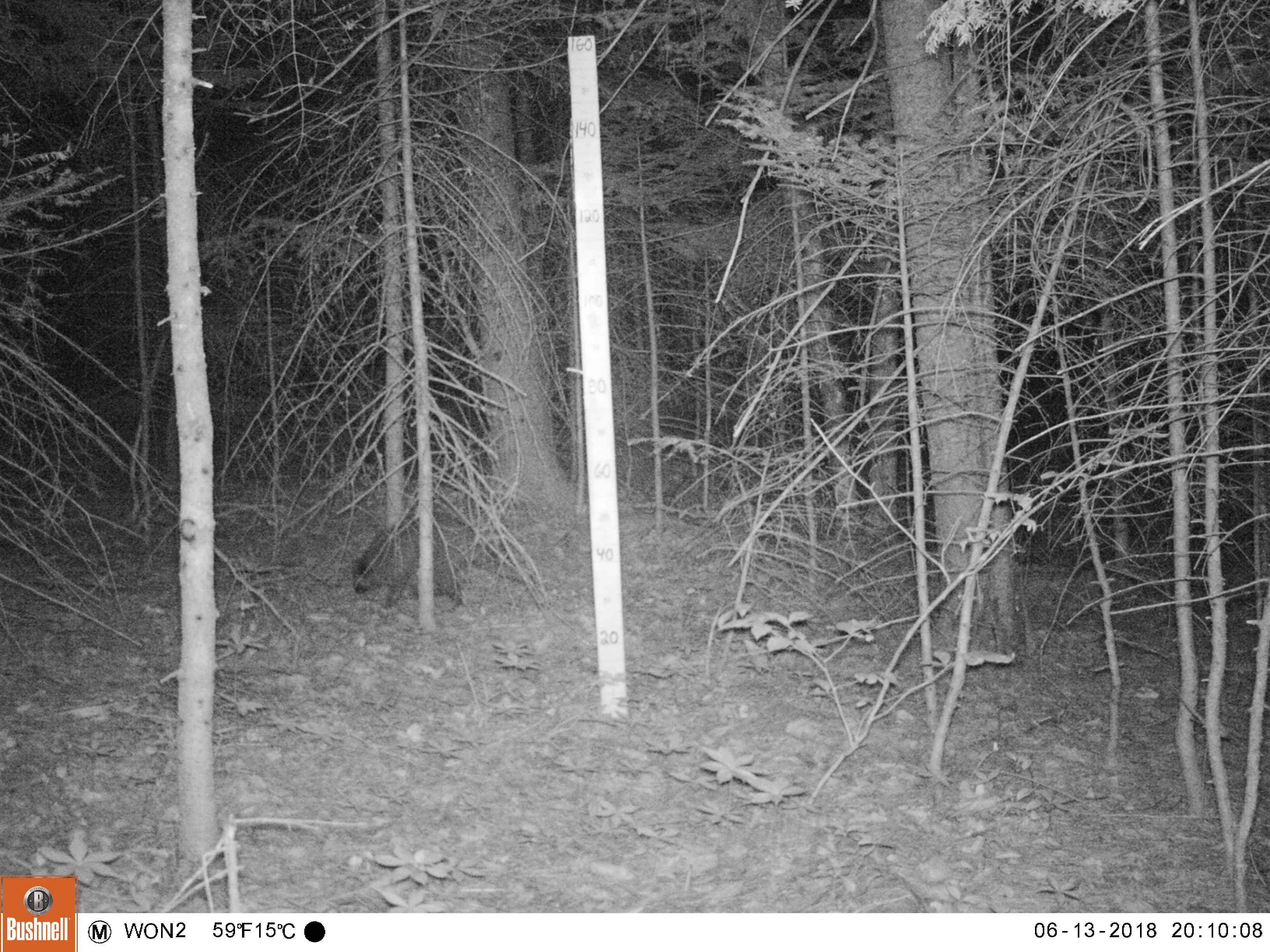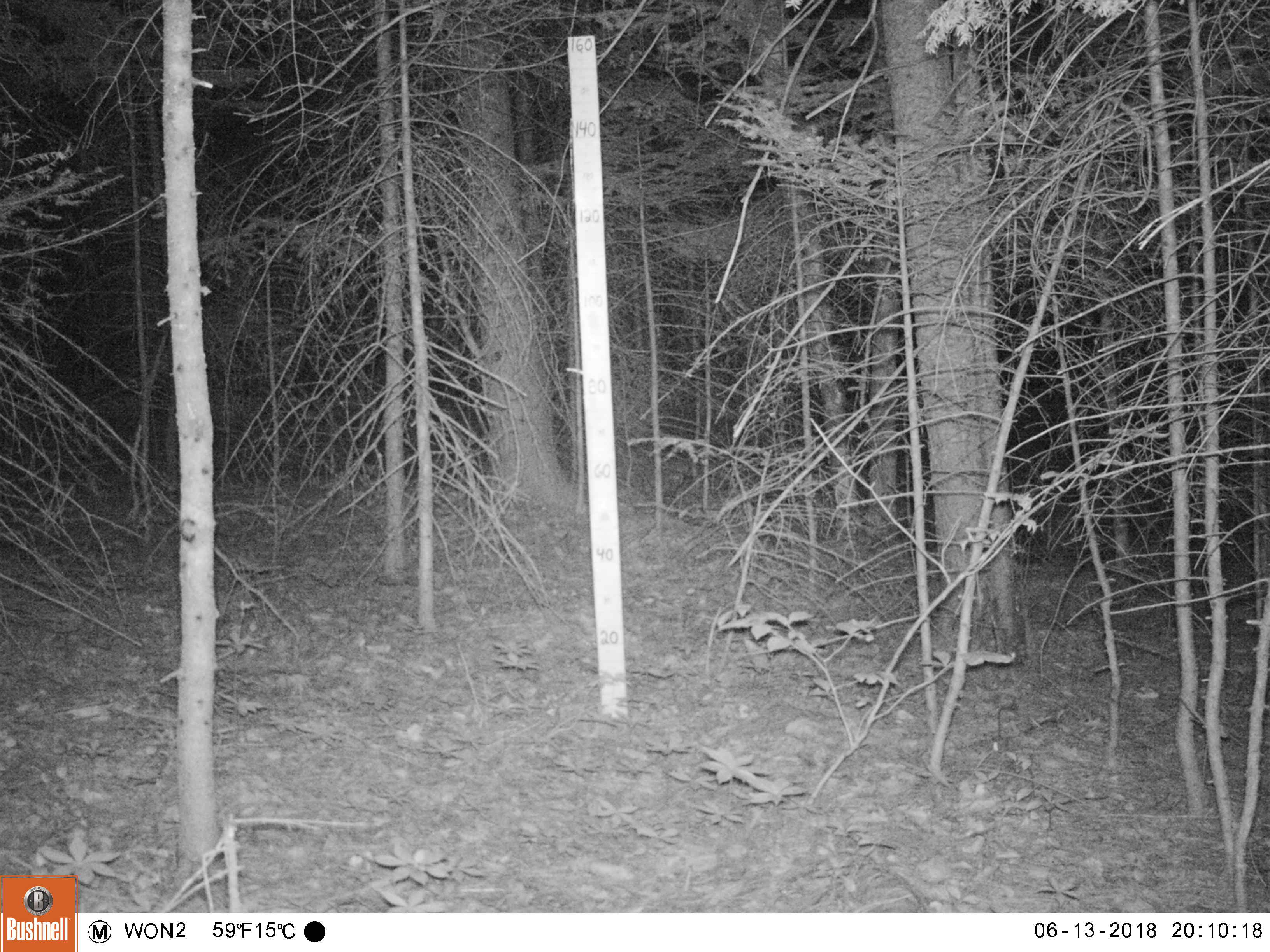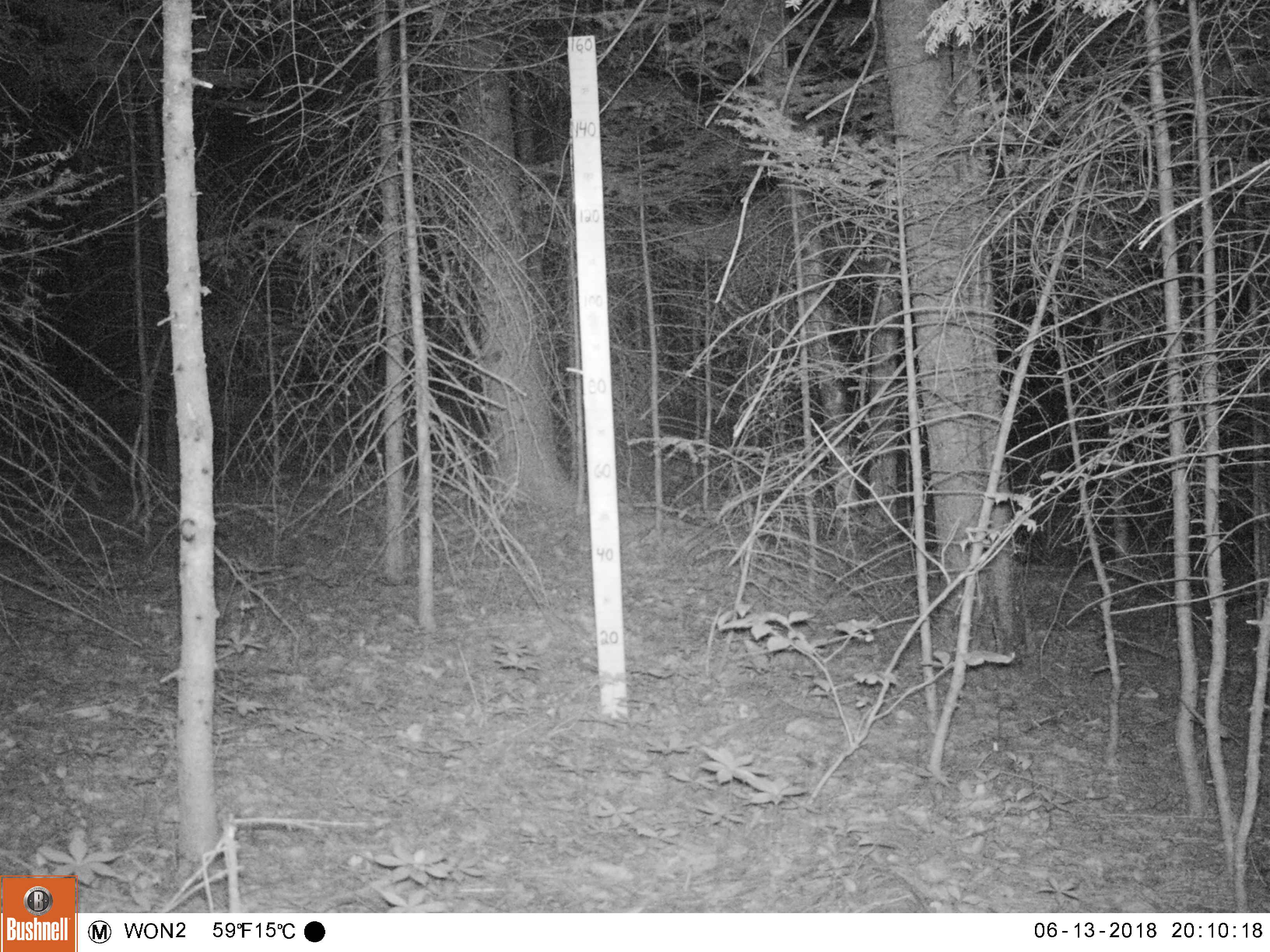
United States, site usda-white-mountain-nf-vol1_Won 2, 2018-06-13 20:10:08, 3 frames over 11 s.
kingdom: Animalia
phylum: Chordata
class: Mammalia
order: Carnivora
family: Procyonidae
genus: Procyon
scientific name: Procyon lotor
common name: raccoon